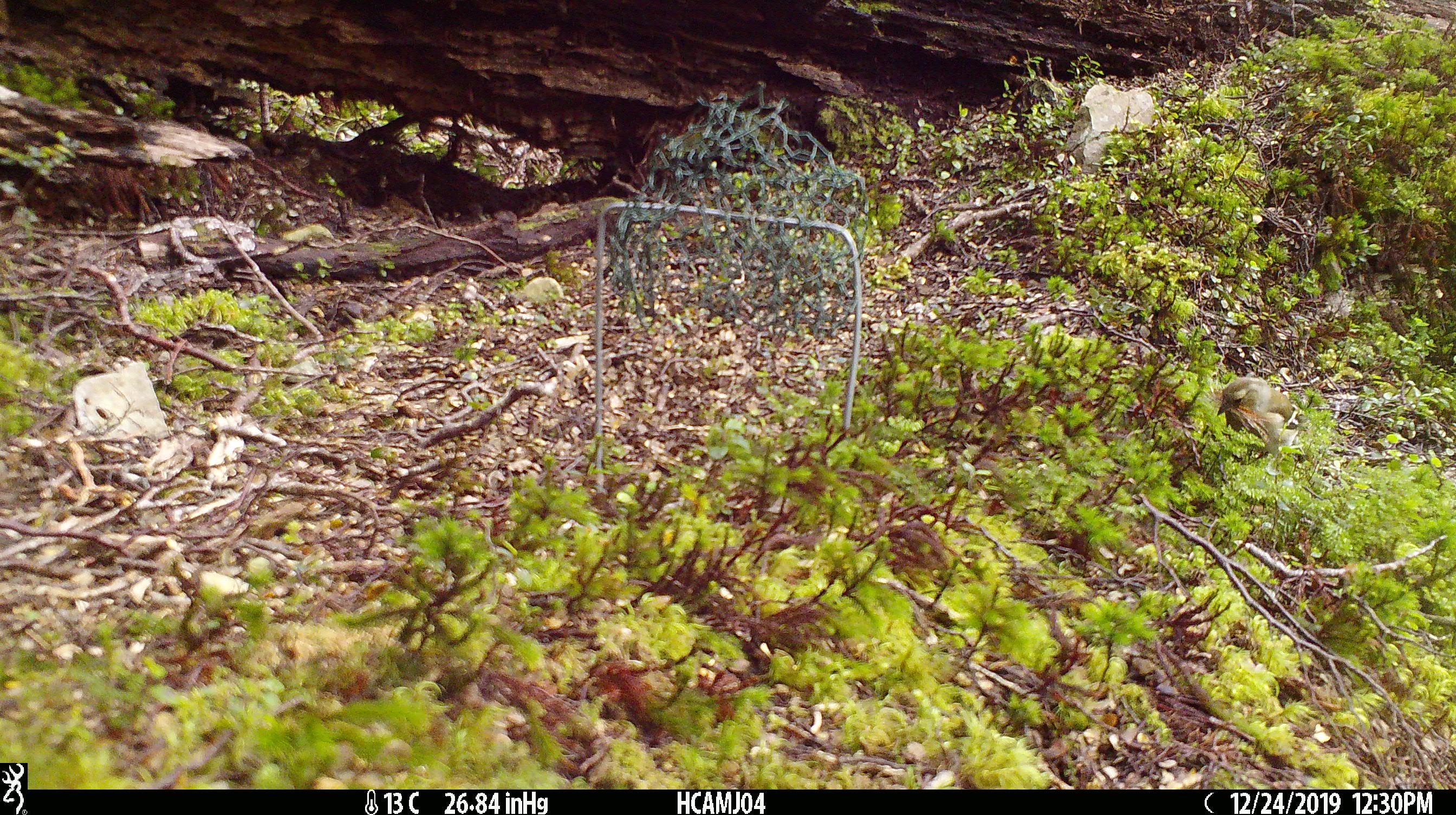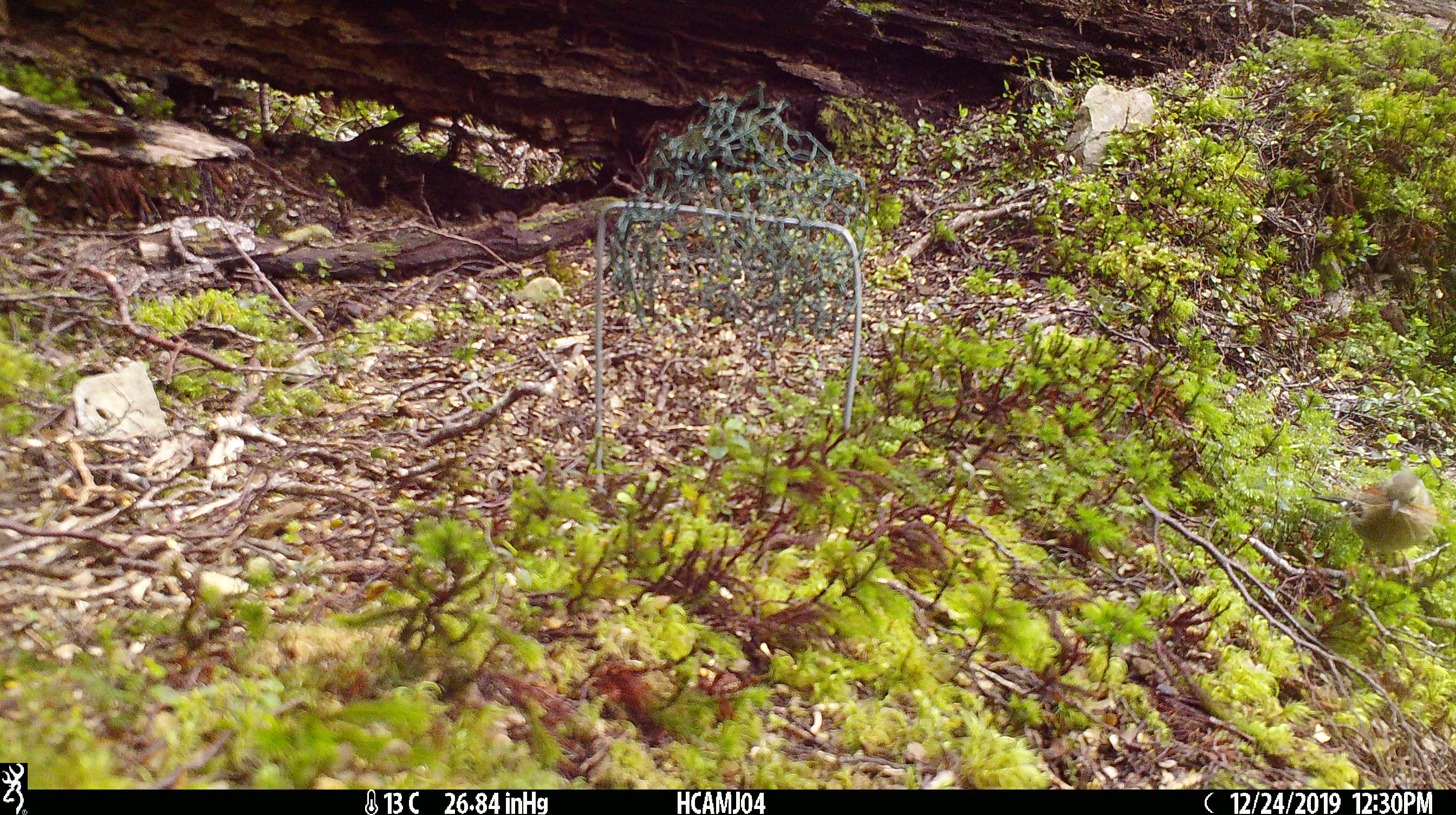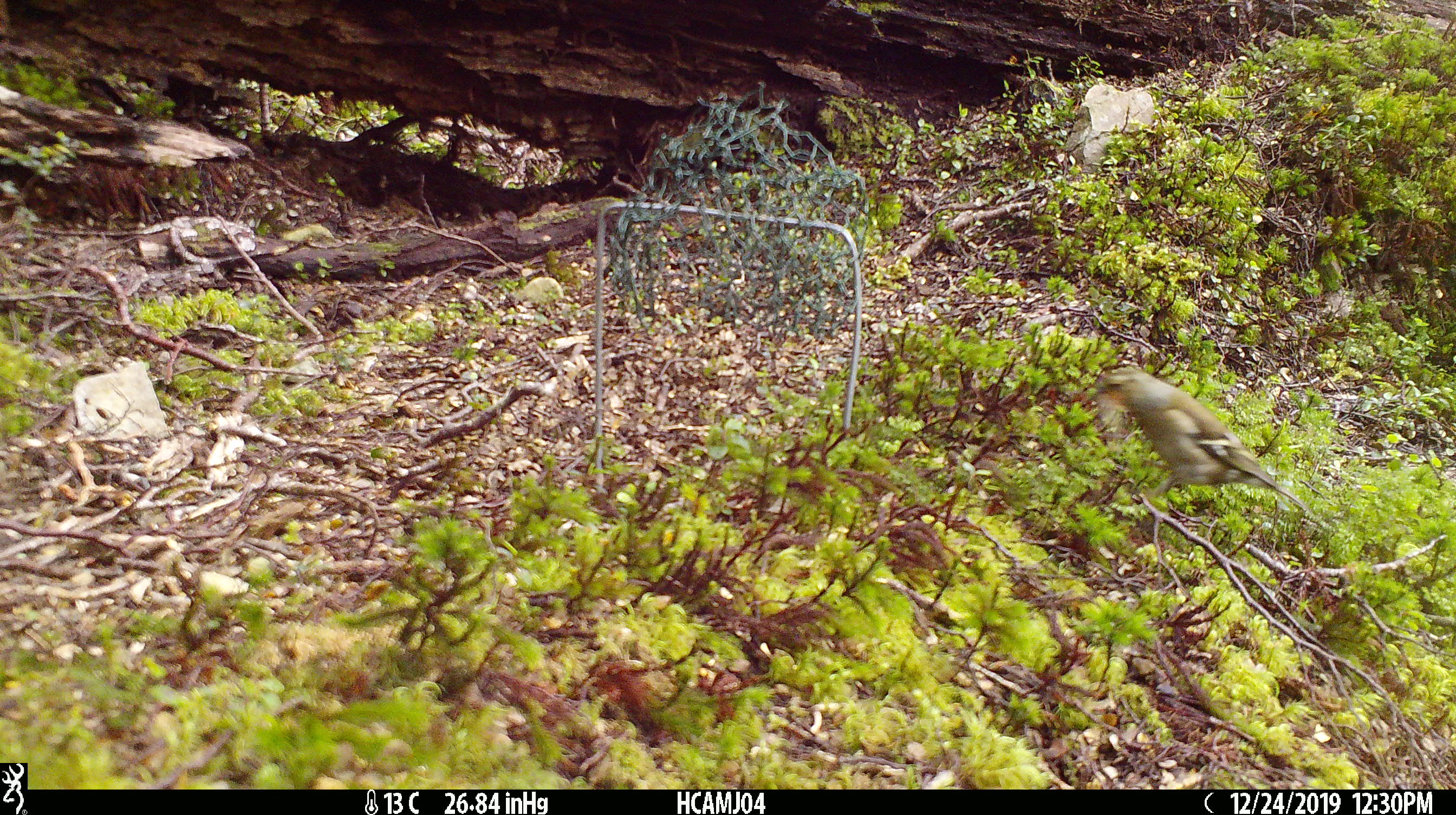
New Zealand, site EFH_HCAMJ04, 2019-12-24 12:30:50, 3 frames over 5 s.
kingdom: Animalia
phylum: Chordata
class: Aves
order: Passeriformes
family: Fringillidae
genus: Fringilla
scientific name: Fringilla coelebs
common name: common chaffinch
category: chaffinch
Chaffinch (common chaffinch) (Fringilla coelebs).